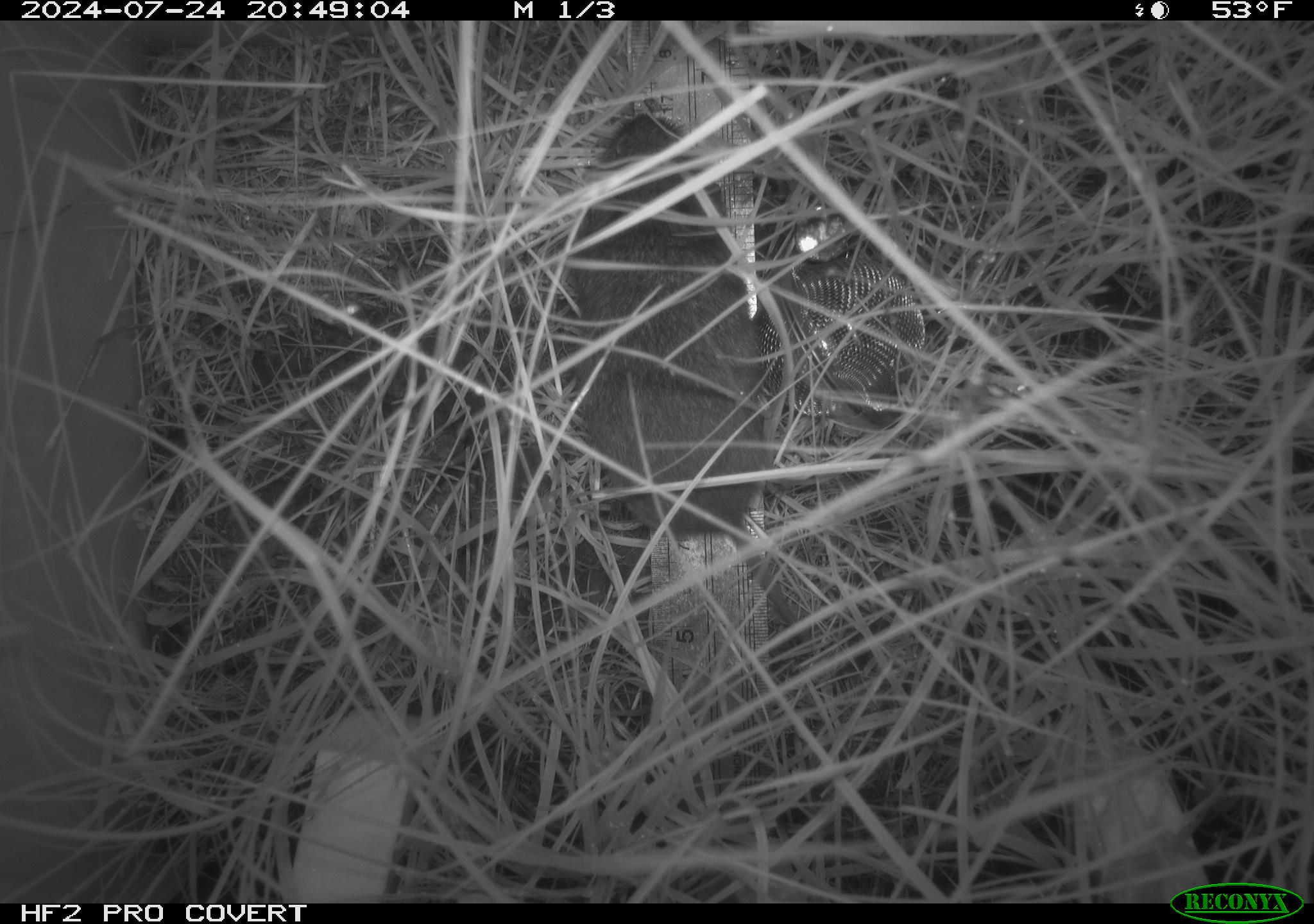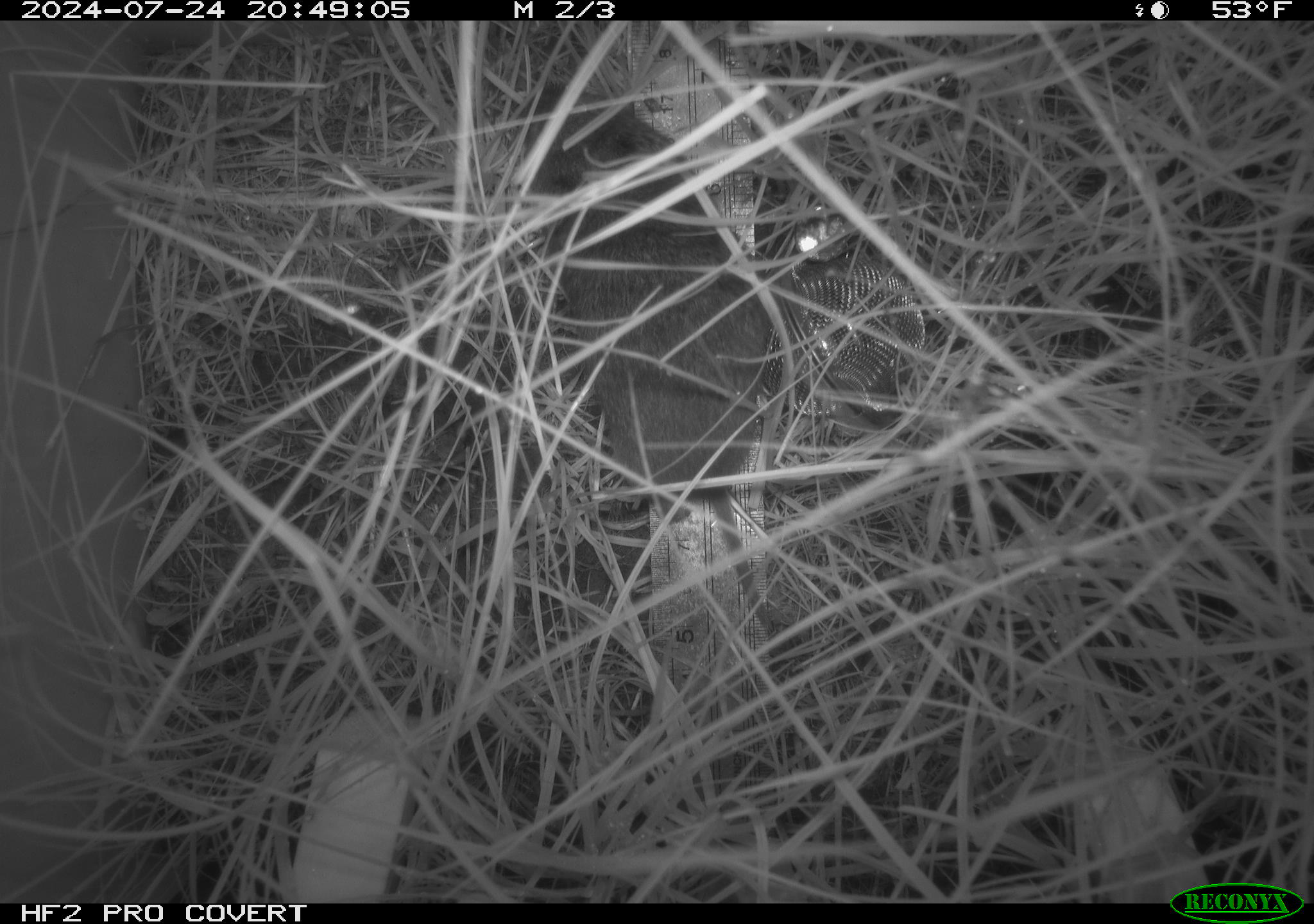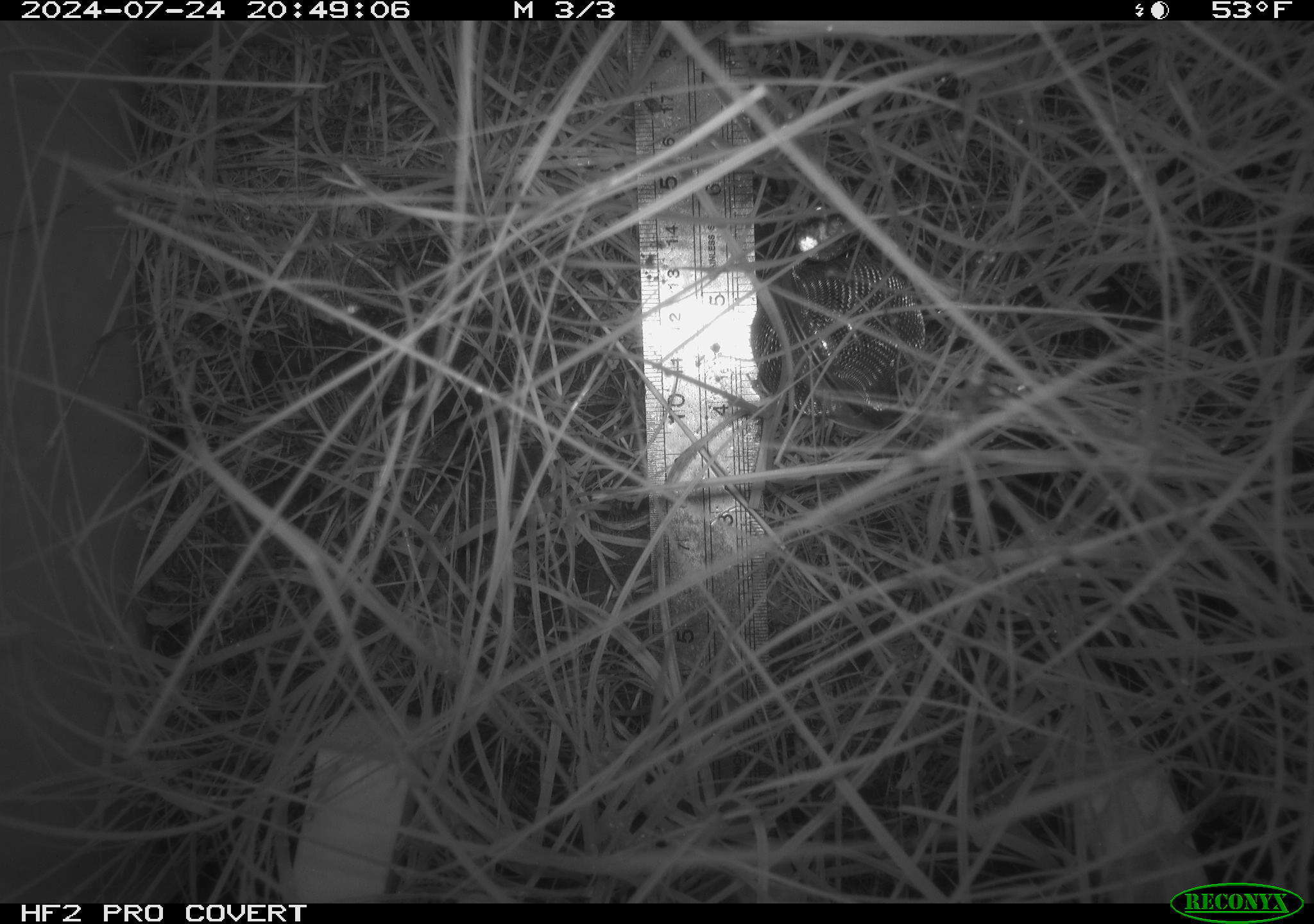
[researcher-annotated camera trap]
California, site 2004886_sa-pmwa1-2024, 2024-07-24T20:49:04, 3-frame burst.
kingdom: Animalia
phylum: Chordata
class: Mammalia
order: Rodentia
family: Cricetidae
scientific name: Arvicolinae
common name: voles, lemmings, and muskrats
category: arvicolinae subfamily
Arvicolinae subfamily (voles, lemmings, and muskrats) (Arvicolinae).